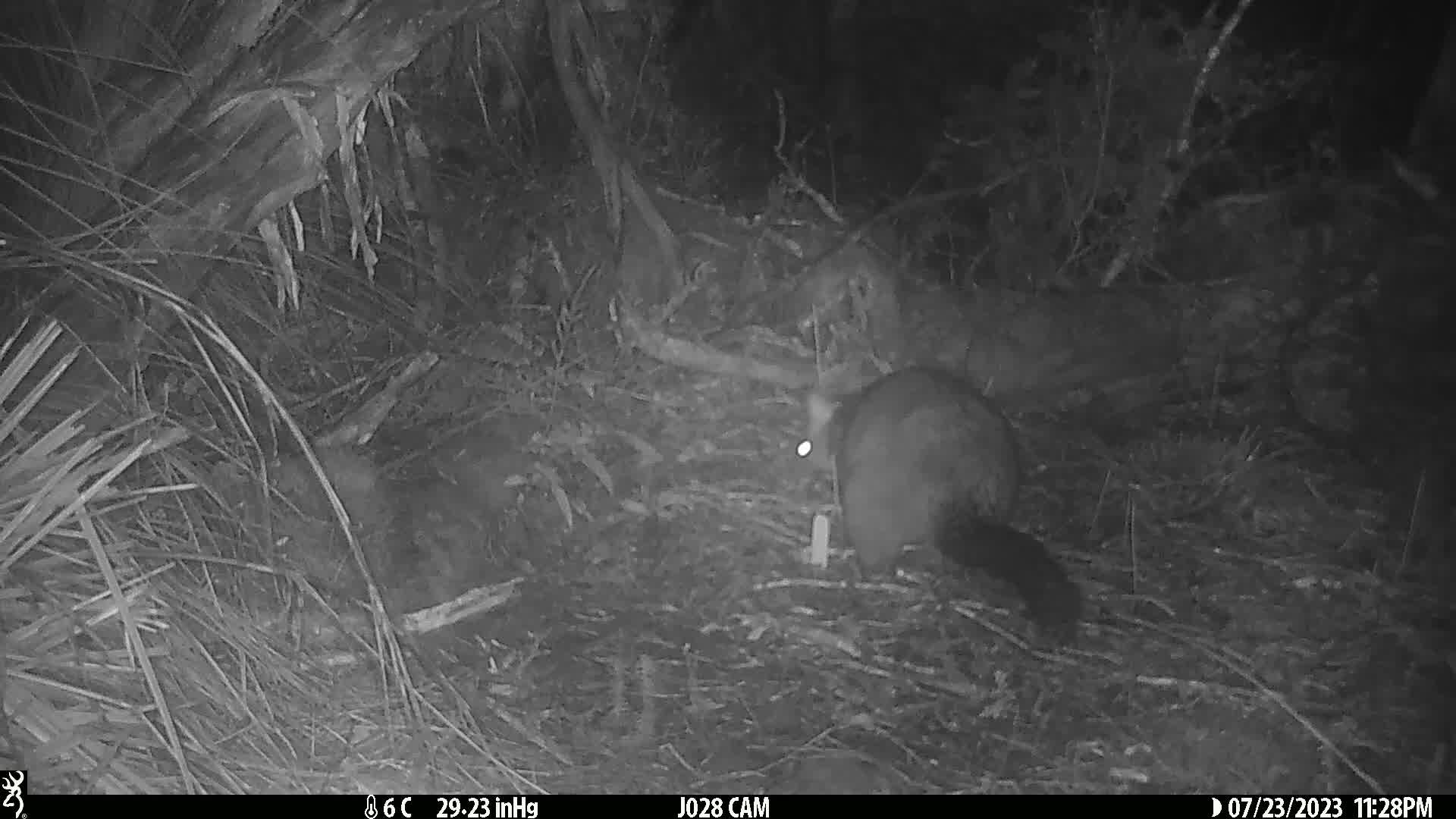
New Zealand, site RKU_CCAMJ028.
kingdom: Animalia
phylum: Chordata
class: Mammalia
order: Diprotodontia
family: Phalangeridae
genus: Trichosurus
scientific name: Trichosurus vulpecula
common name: common brushtail possum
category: possum